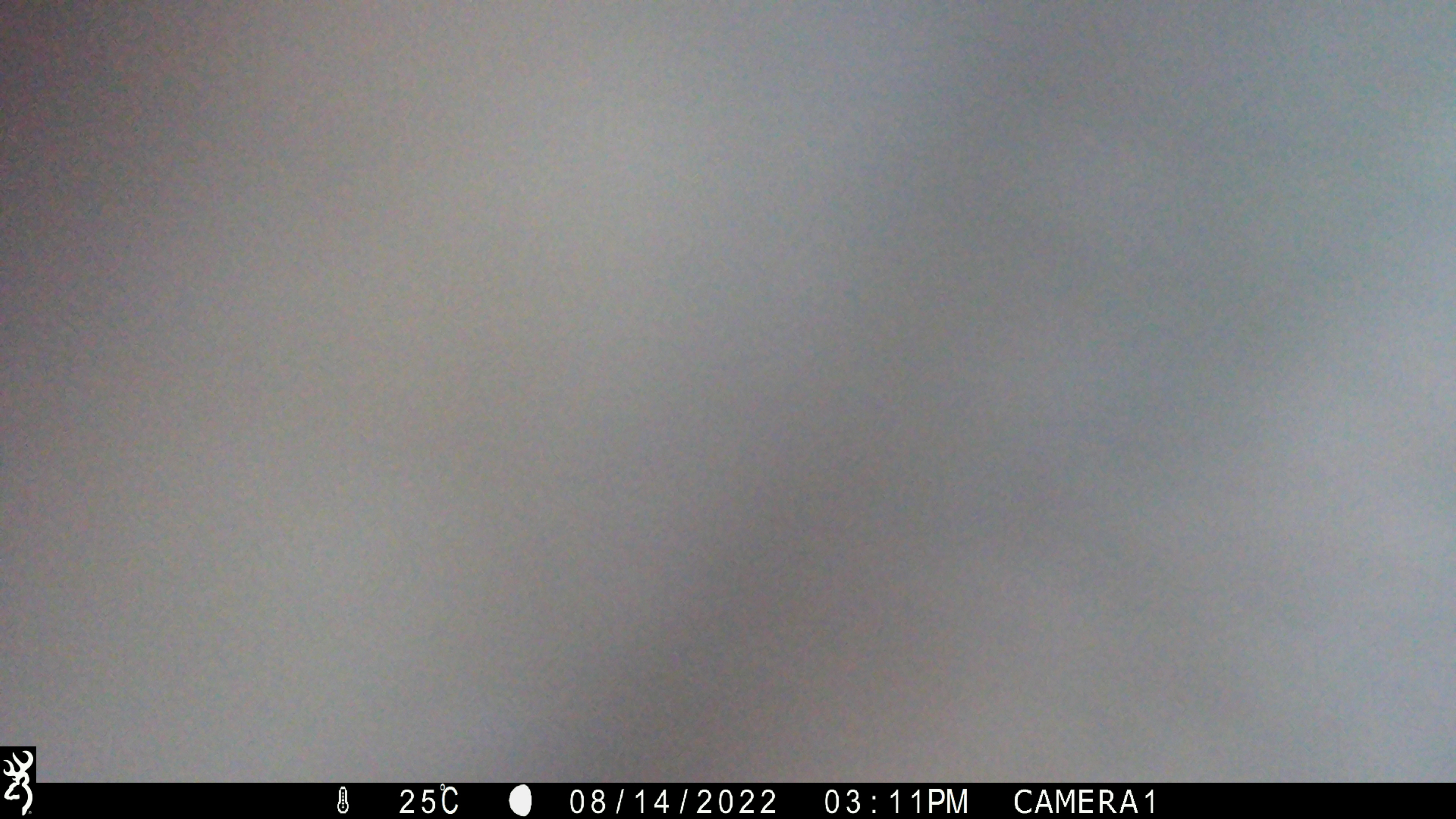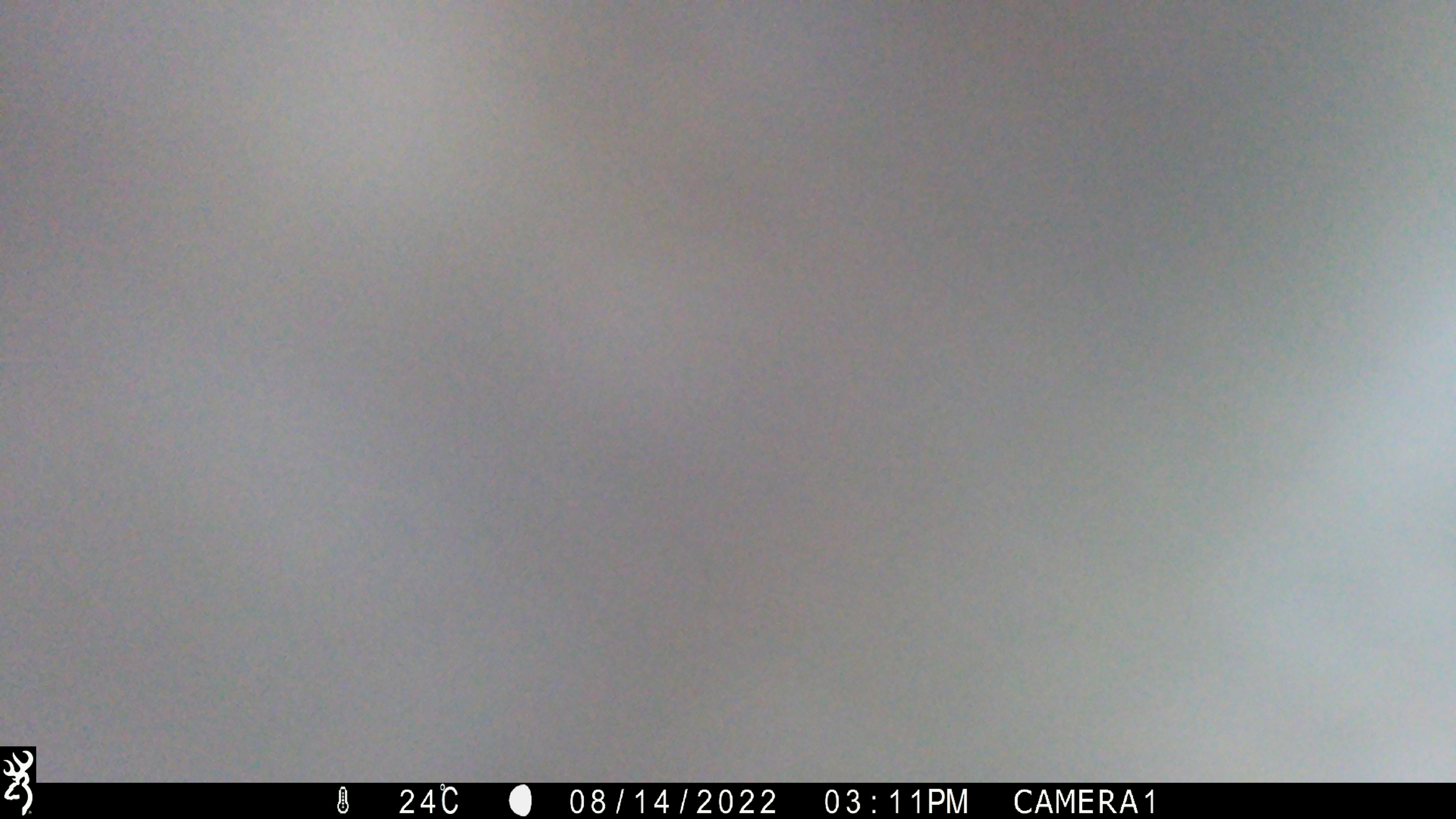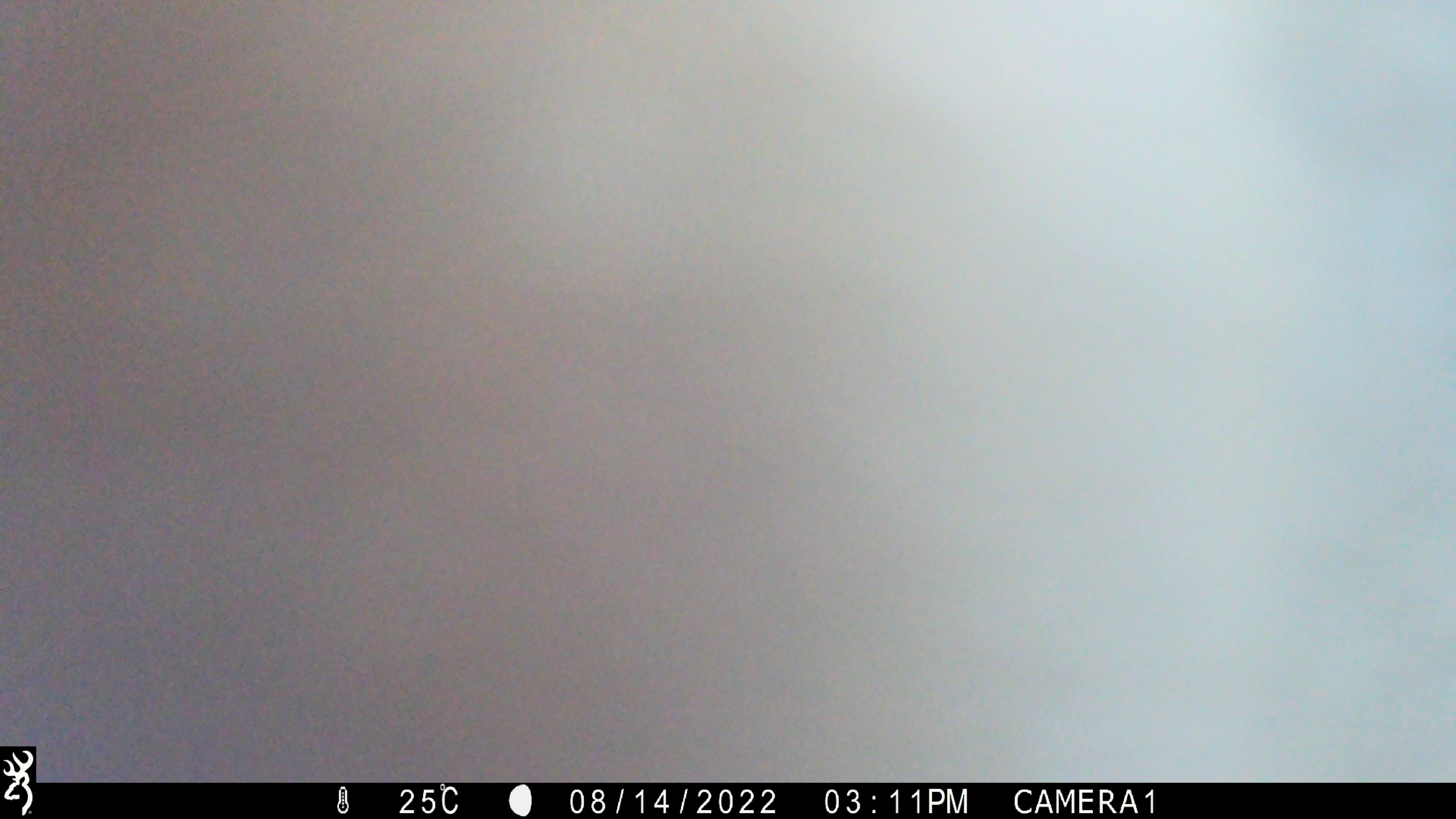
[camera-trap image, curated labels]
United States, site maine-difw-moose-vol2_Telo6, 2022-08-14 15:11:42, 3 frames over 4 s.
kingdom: Animalia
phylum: Chordata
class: Mammalia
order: Artiodactyla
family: Cervidae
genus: Alces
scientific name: Alces alces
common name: moose